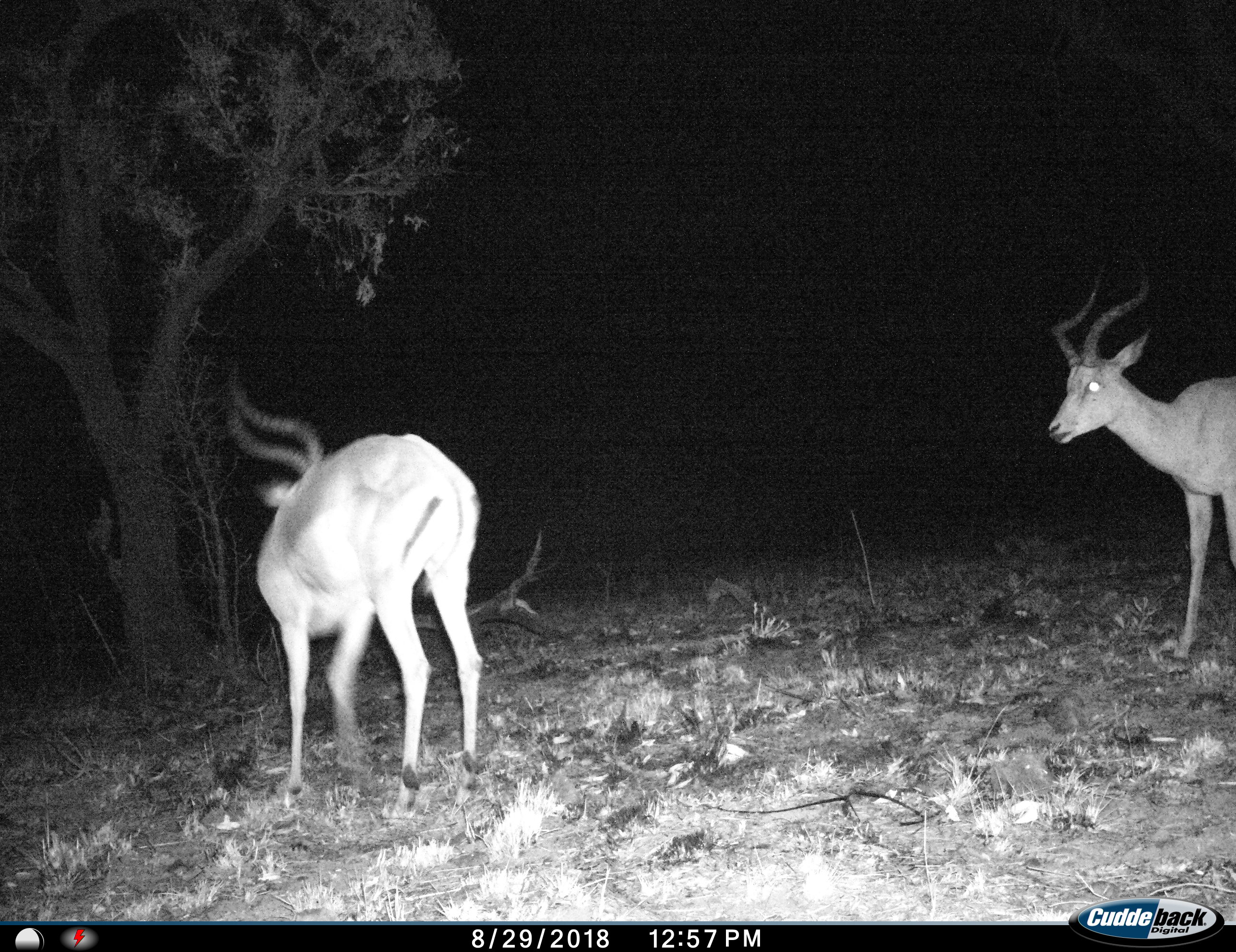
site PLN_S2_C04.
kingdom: Animalia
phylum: Chordata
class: Mammalia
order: Artiodactyla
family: Bovidae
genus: Aepyceros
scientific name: Aepyceros melampus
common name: impala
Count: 2.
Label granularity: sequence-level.